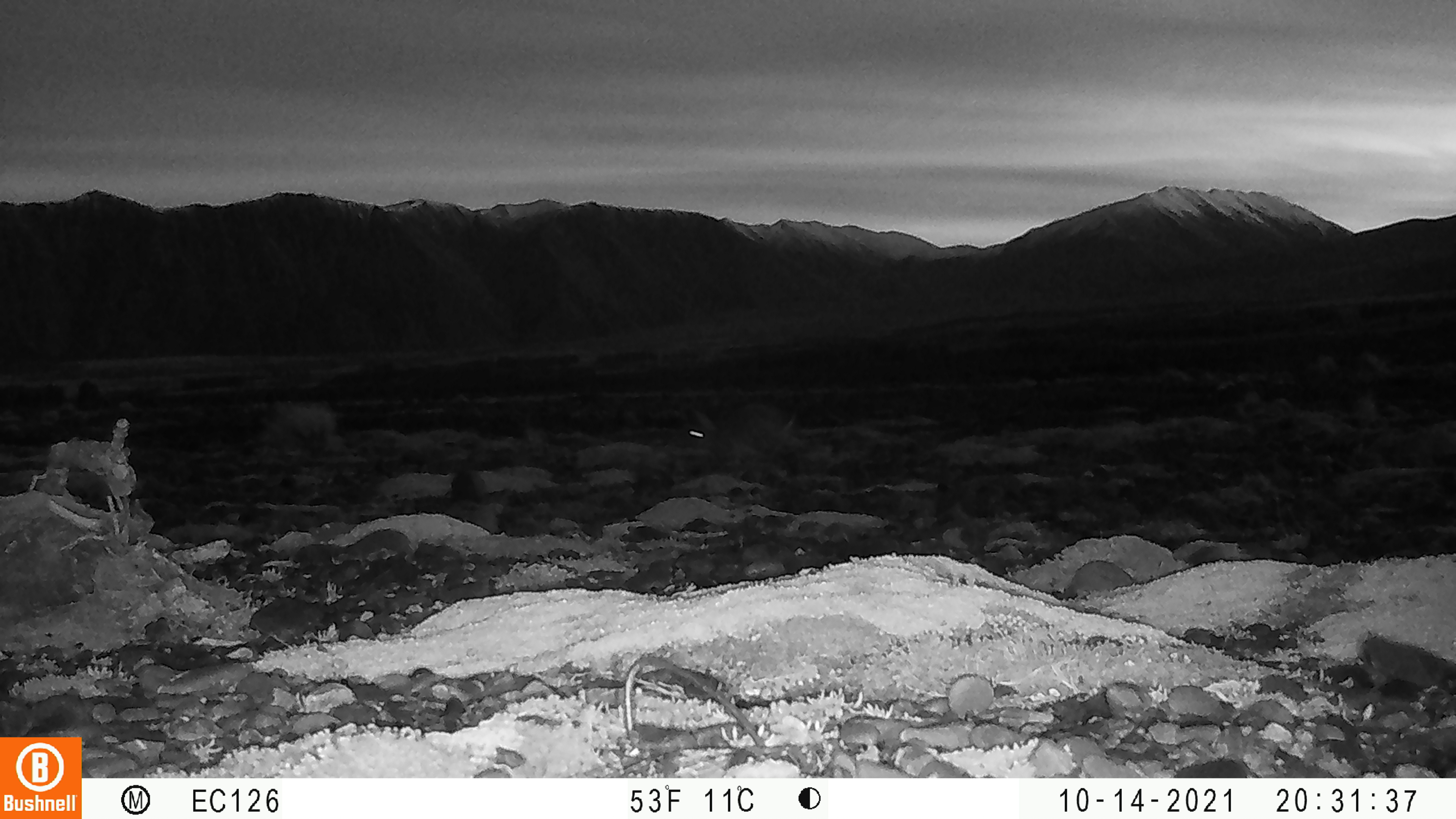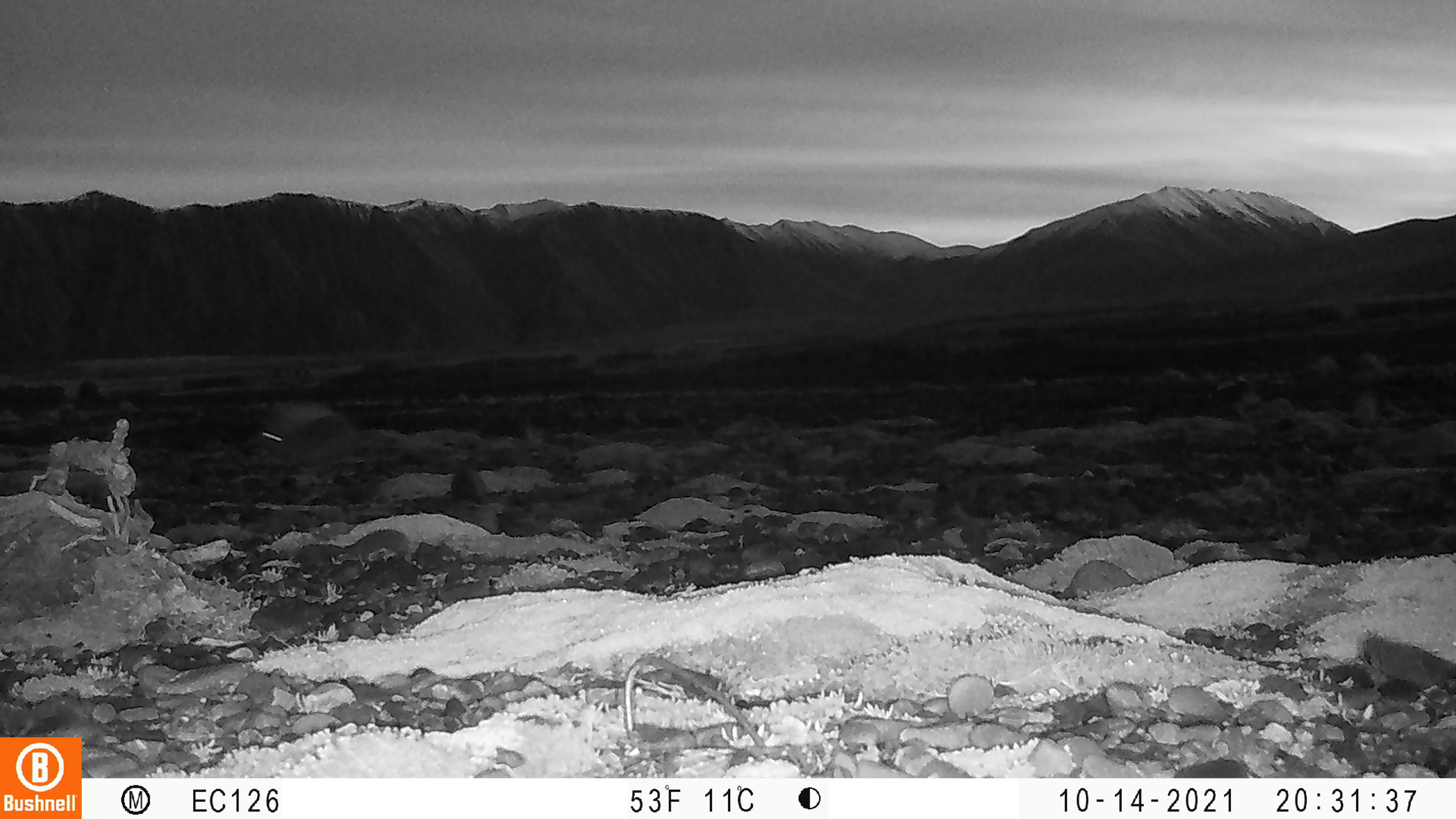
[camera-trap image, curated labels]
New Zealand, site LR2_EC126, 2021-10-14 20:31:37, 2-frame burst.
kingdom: Animalia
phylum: Chordata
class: Mammalia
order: Lagomorpha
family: Leporidae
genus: Oryctolagus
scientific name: Oryctolagus cuniculus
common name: european rabbit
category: rabbit